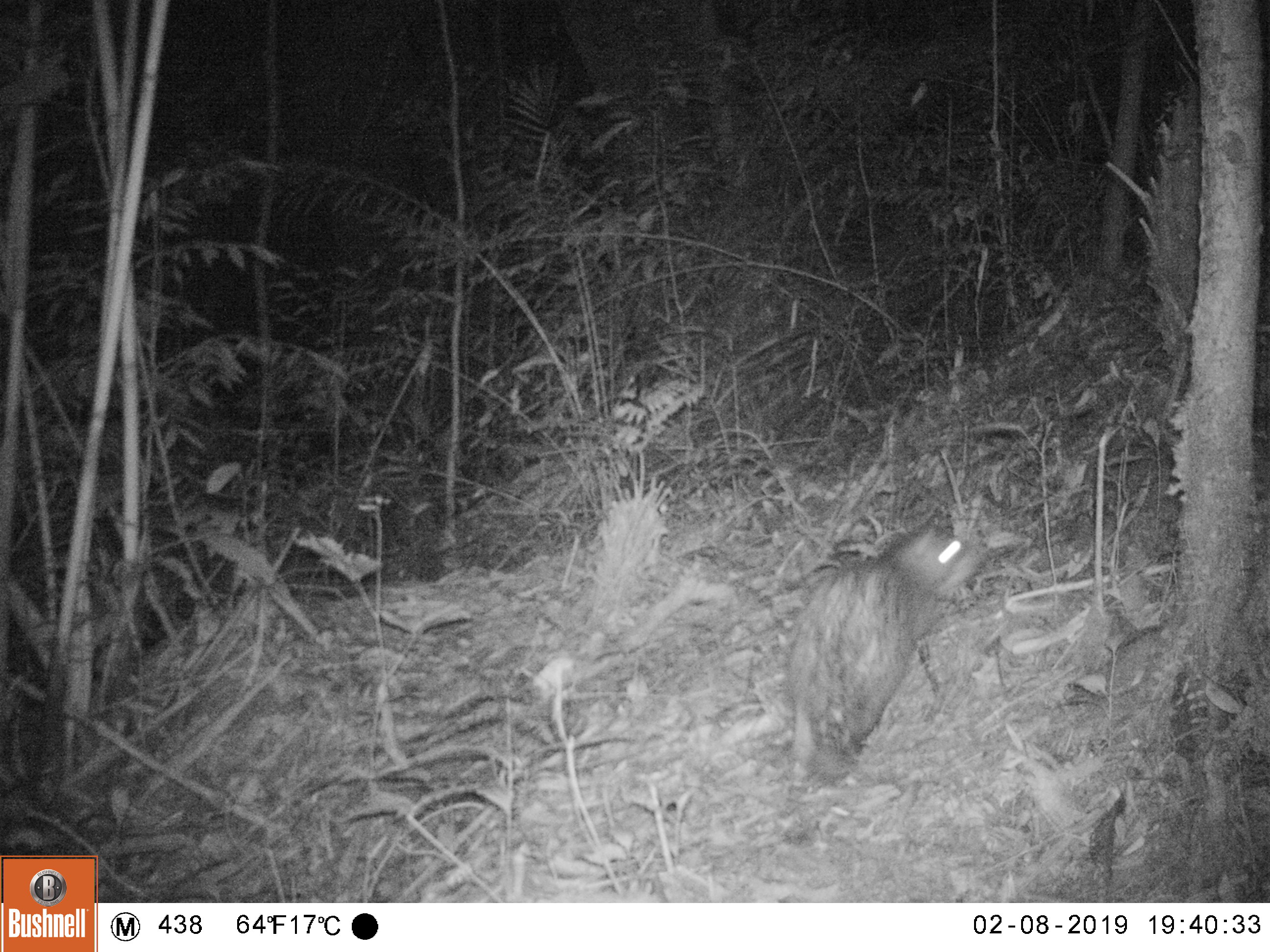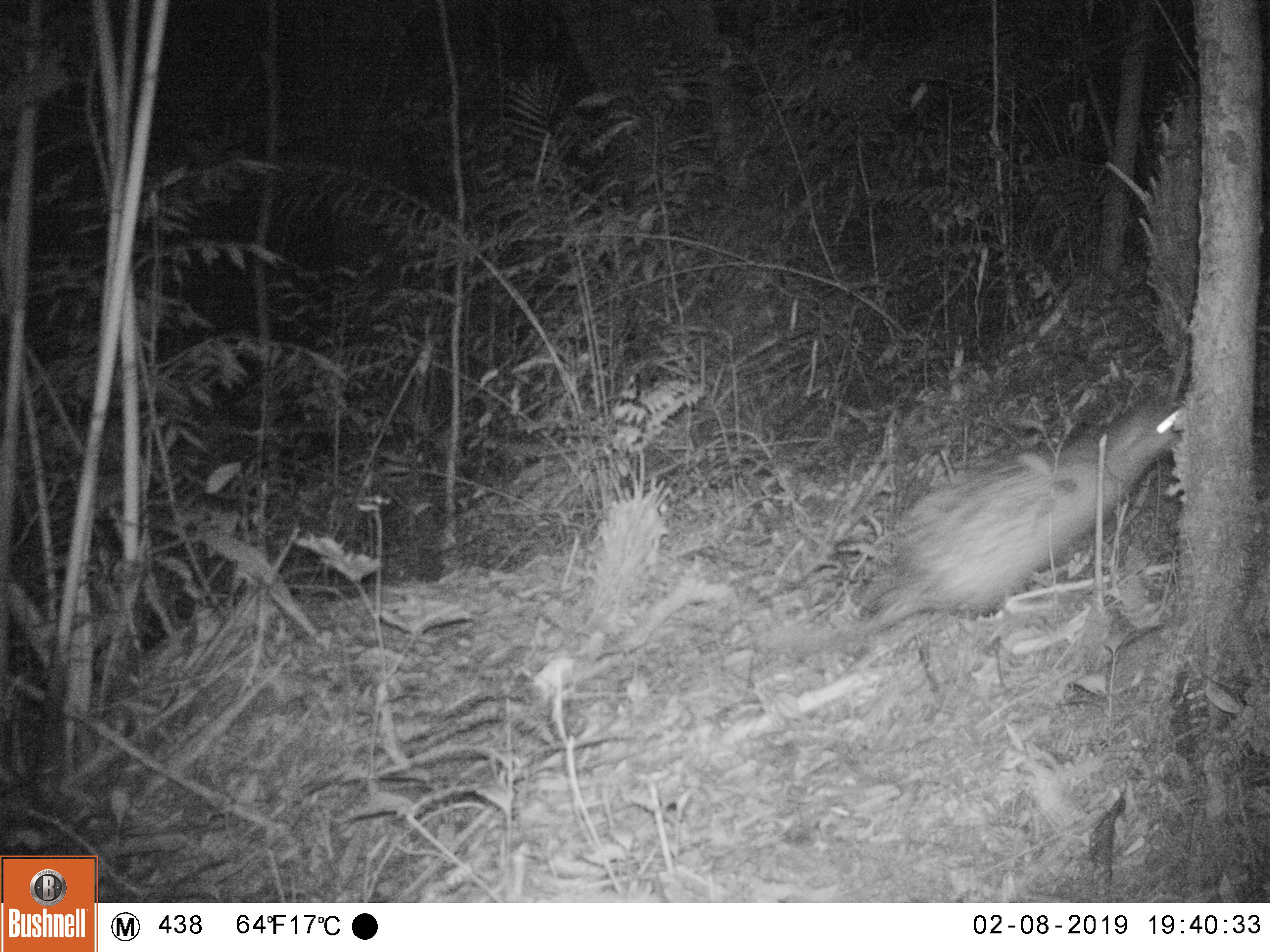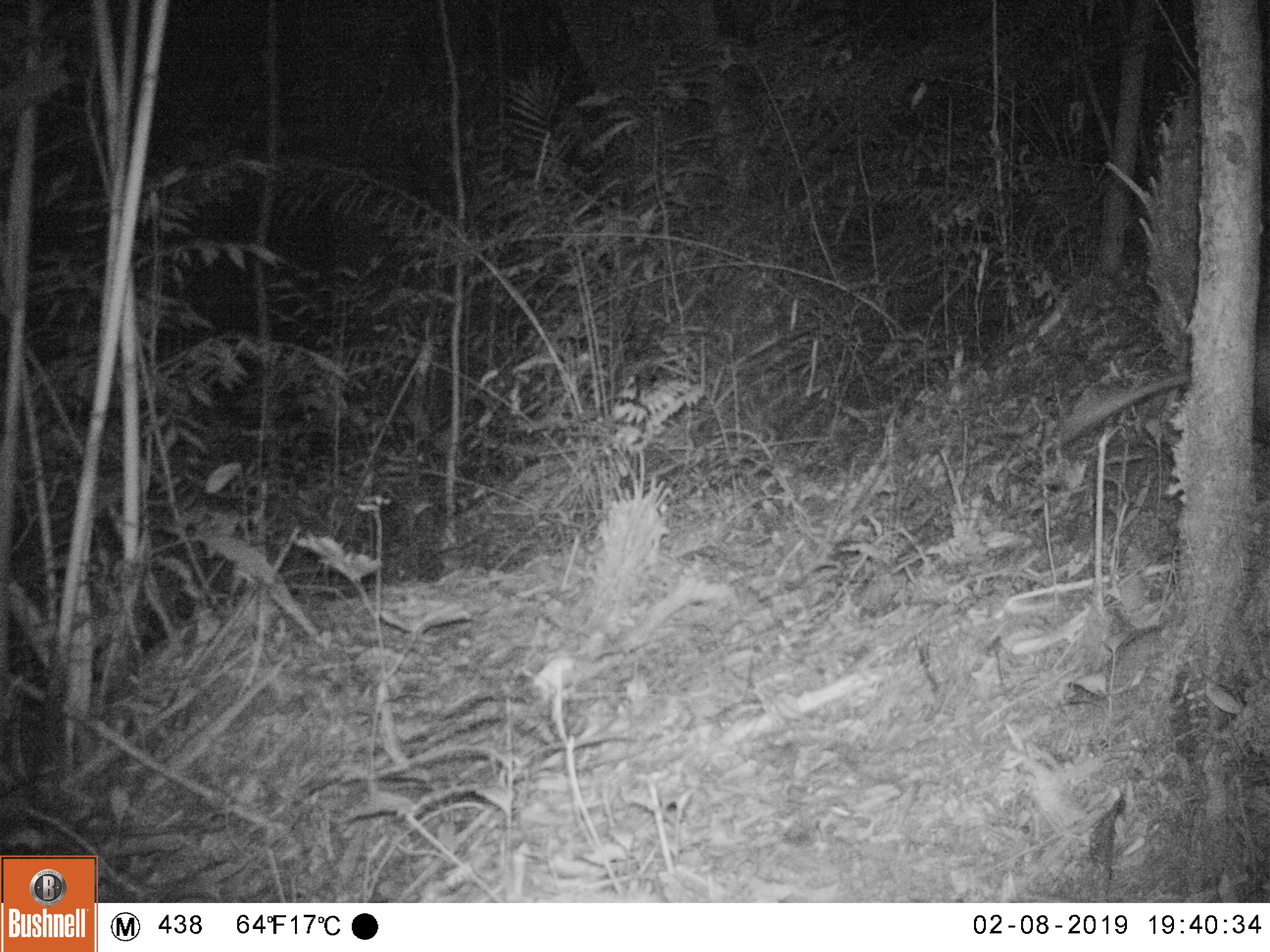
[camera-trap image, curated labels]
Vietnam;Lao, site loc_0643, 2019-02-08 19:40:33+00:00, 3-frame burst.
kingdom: Animalia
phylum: Chordata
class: Mammalia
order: Rodentia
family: Hystricidae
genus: Atherurus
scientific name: Atherurus macrourus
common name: asiatic brush-tailed porcupine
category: asiatic brush tailed porcupine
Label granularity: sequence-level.